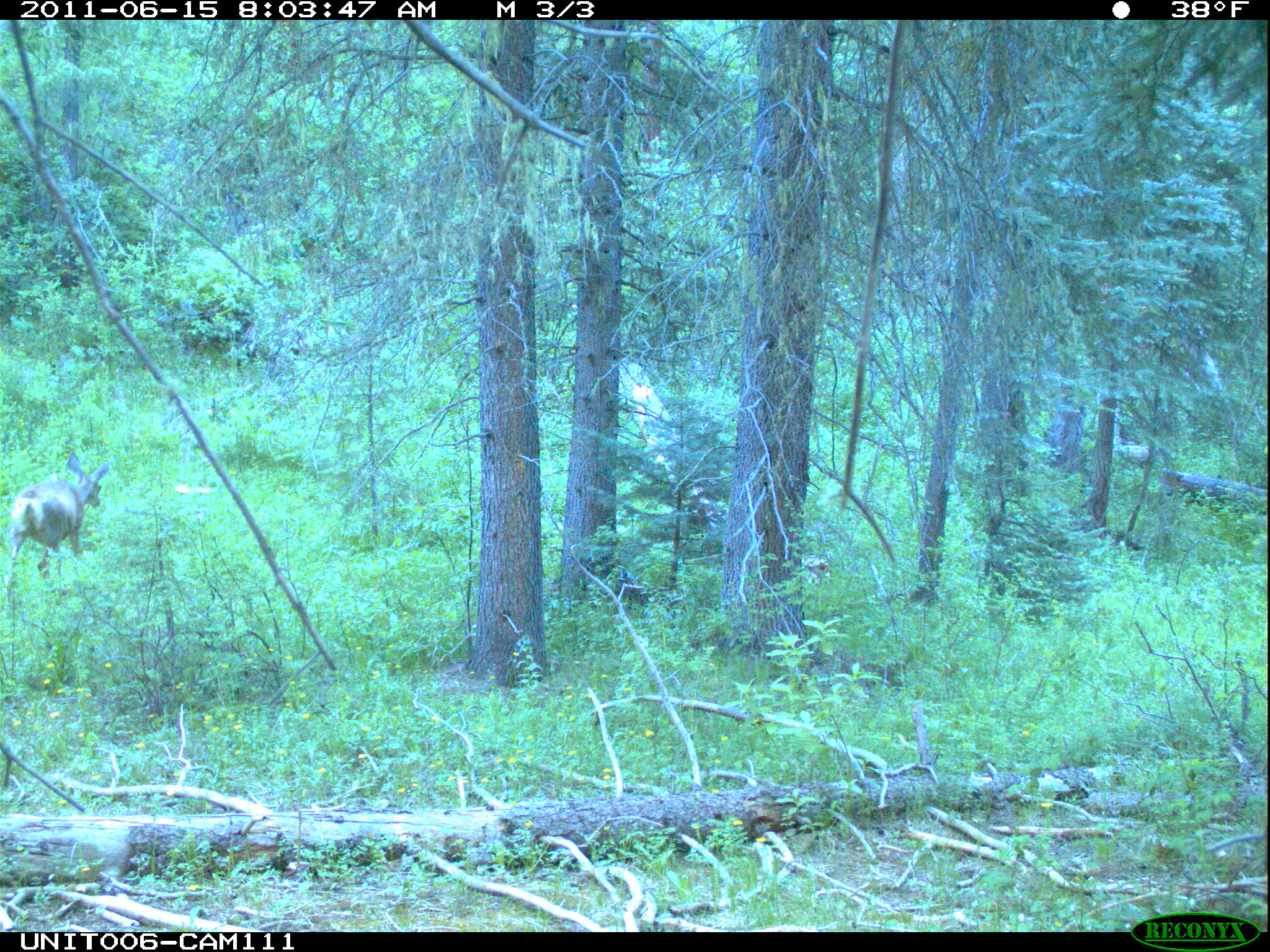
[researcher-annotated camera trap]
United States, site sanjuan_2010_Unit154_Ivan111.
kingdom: Animalia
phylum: Chordata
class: Mammalia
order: Artiodactyla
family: Cervidae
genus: Odocoileus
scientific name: Odocoileus hemionus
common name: mule deer